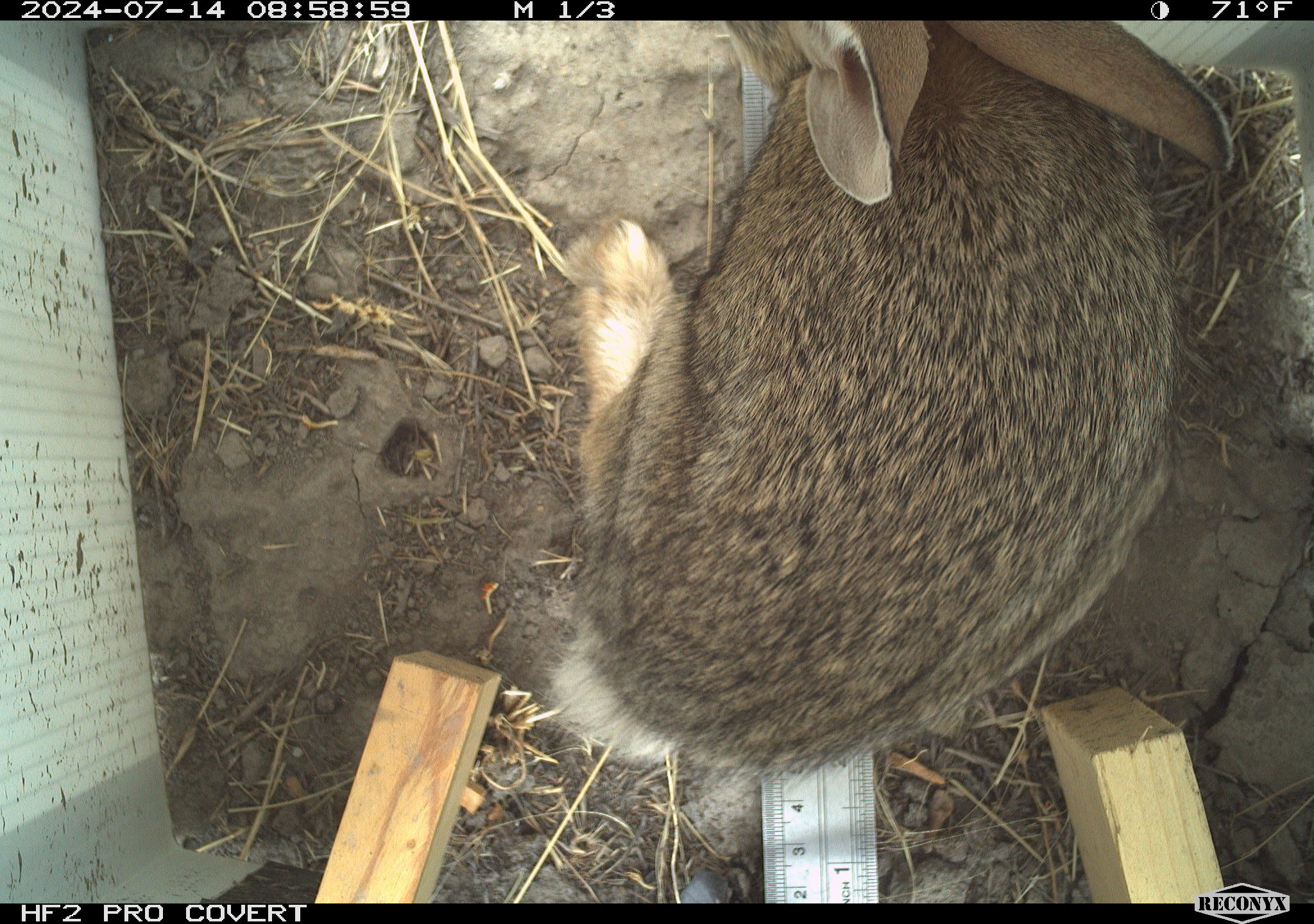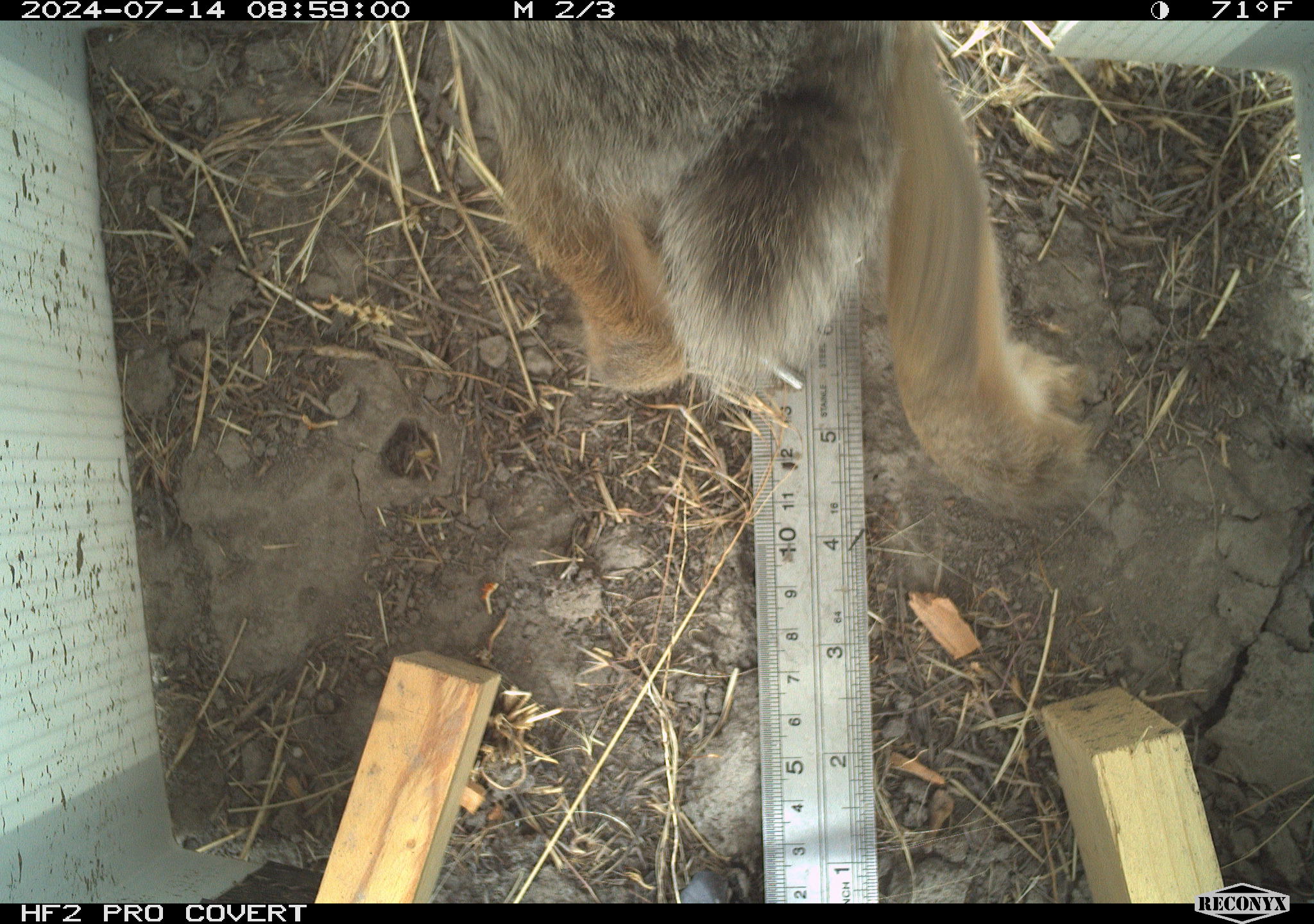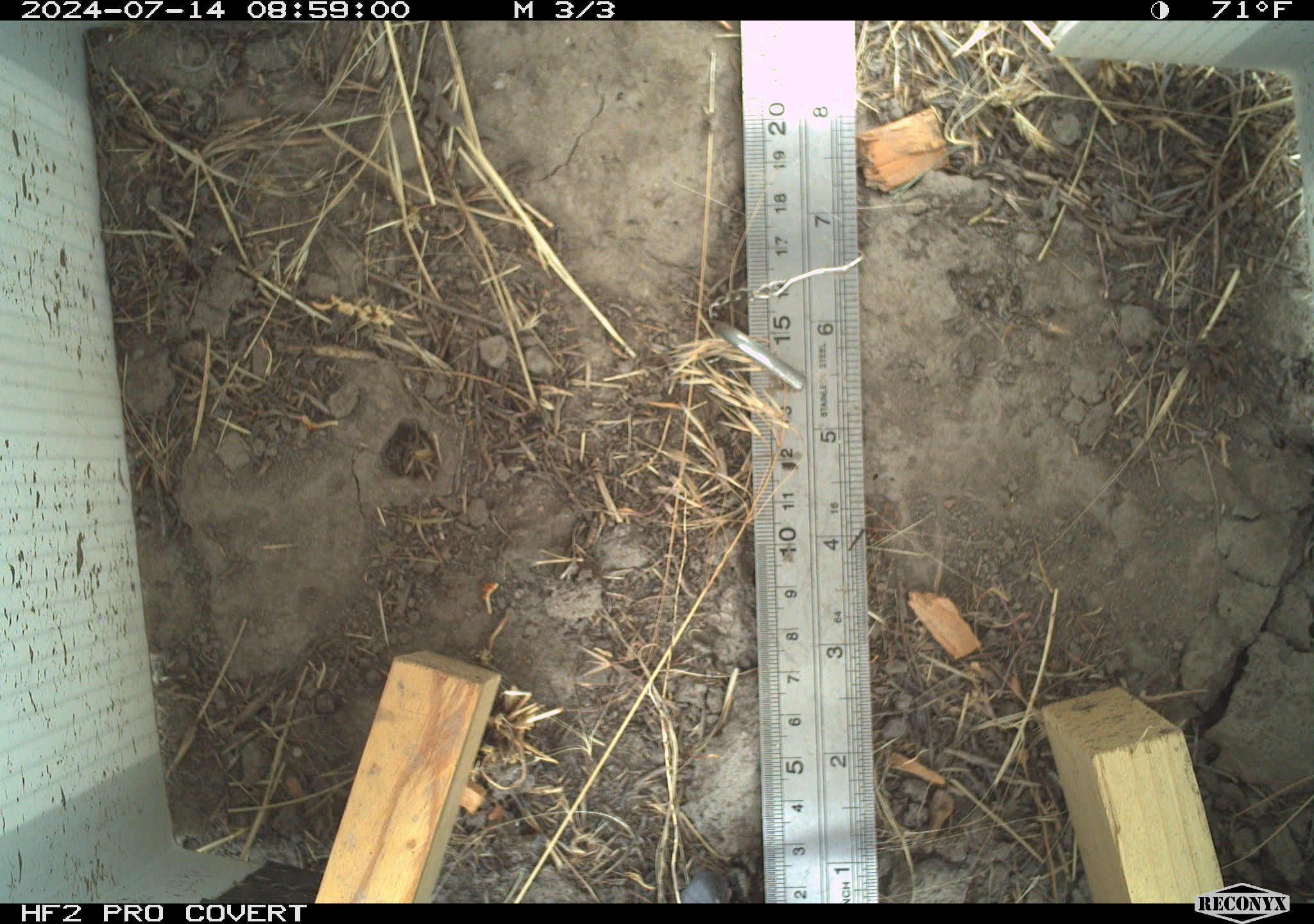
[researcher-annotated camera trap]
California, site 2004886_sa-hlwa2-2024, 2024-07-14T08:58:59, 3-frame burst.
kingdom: Animalia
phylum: Chordata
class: Mammalia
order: Lagomorpha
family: Leporidae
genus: Sylvilagus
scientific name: Sylvilagus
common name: cottontail rabbits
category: sylvilagus species